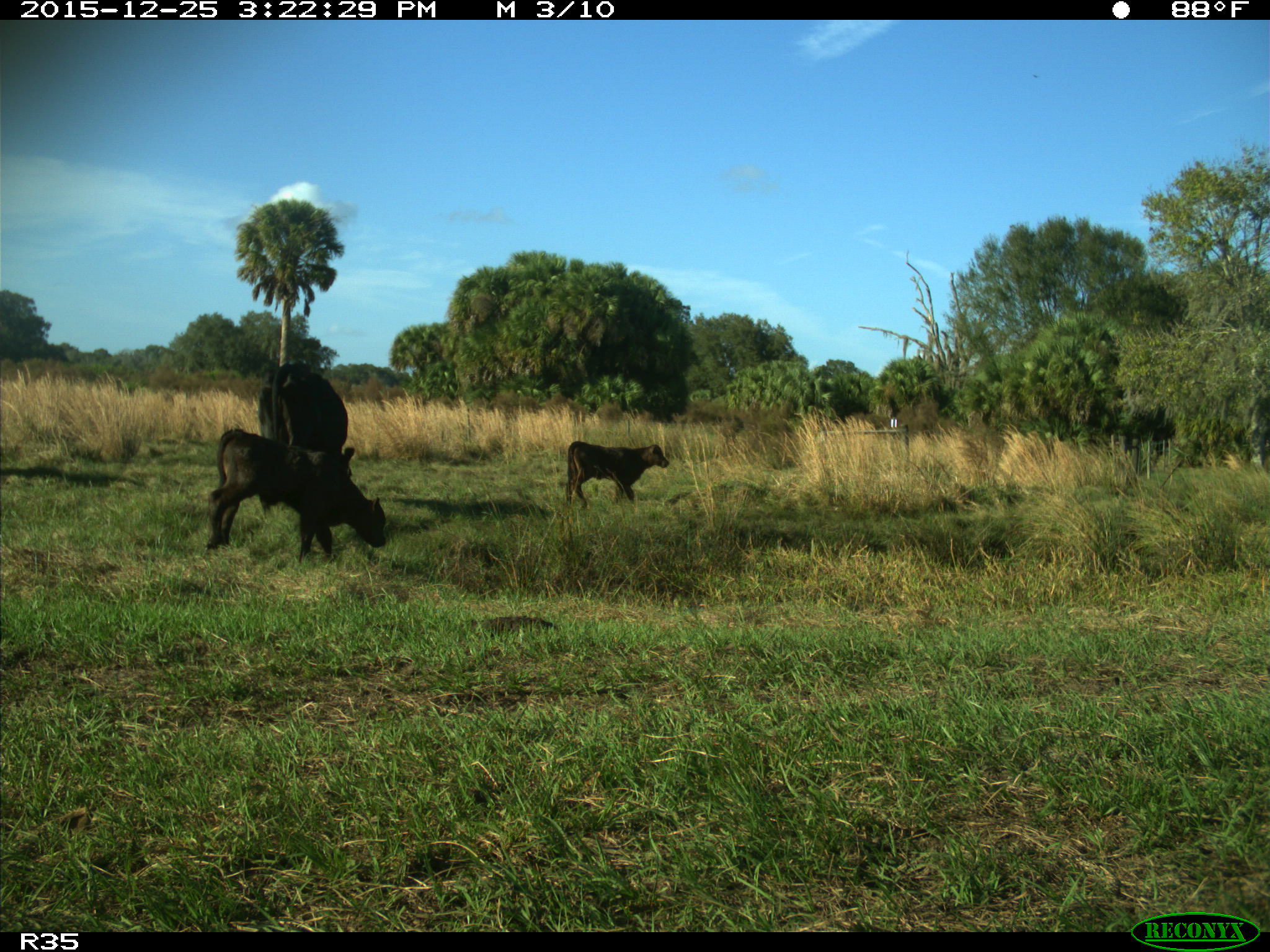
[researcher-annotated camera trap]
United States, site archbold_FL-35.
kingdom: Animalia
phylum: Chordata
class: Mammalia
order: Artiodactyla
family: Bovidae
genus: Bos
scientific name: Bos taurus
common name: domestic cow